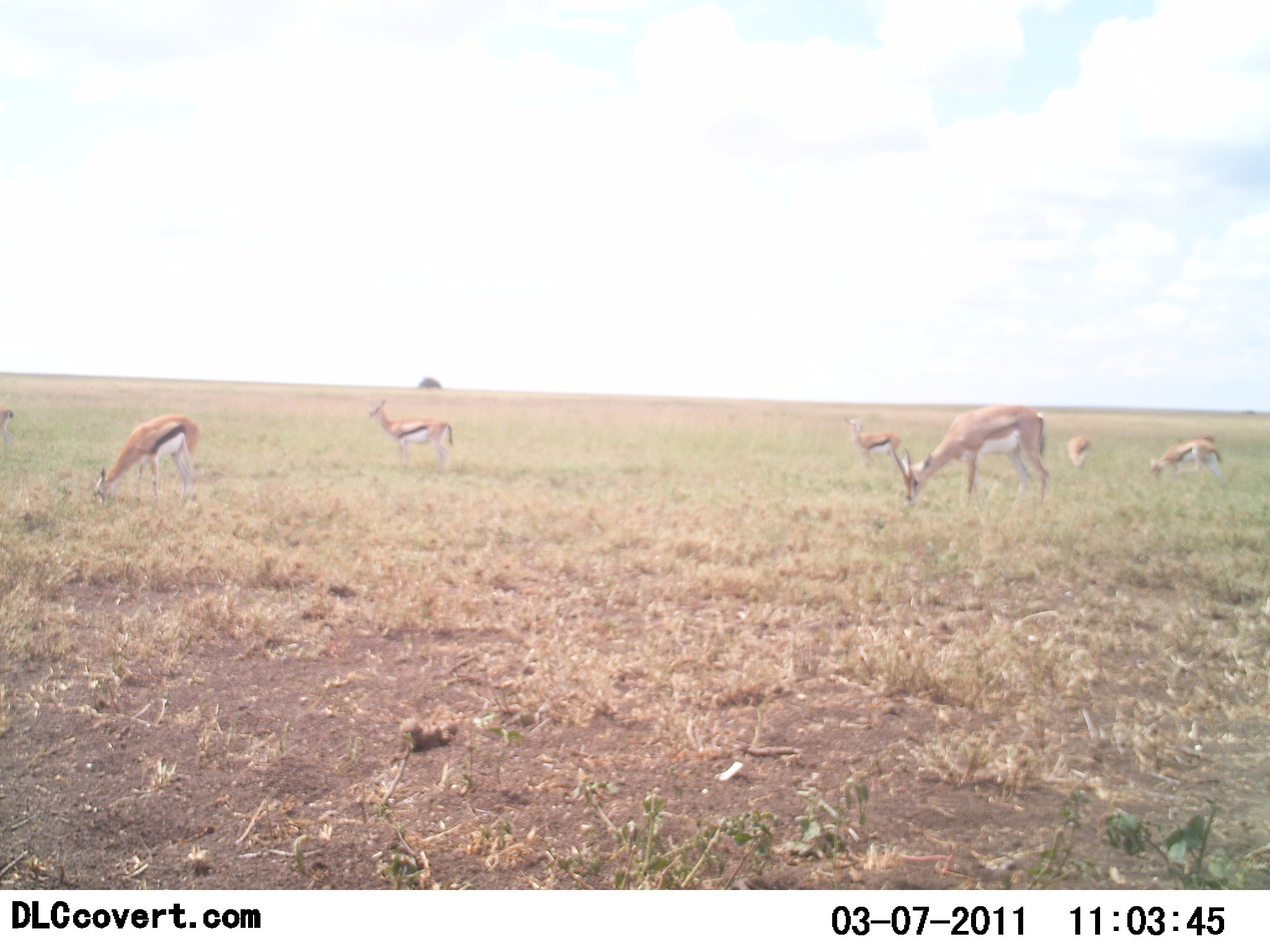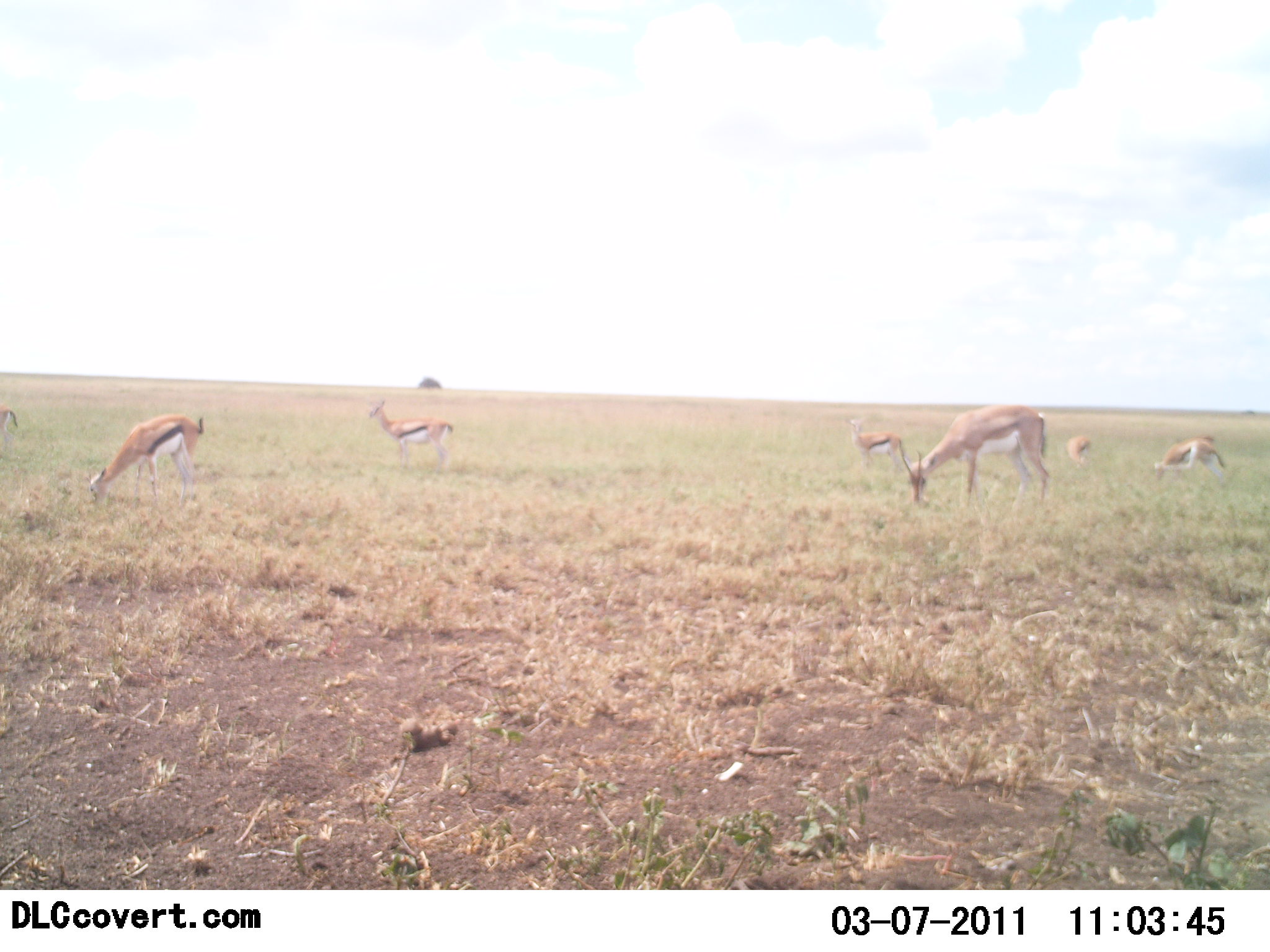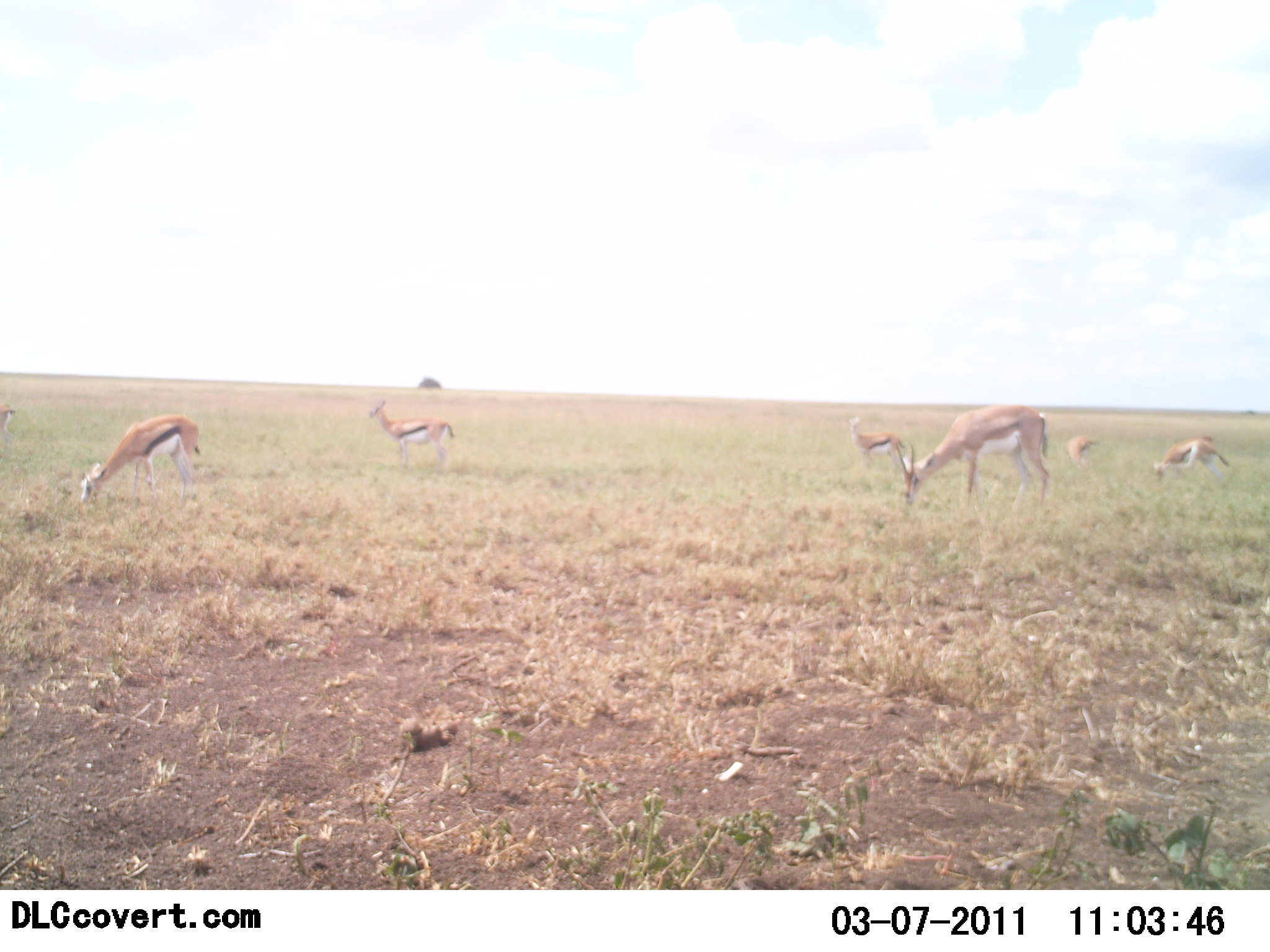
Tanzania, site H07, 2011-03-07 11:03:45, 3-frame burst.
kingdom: Animalia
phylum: Chordata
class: Mammalia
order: Artiodactyla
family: Bovidae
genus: Eudorcas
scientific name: Eudorcas thomsonii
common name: thomson's gazelle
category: gazellethomsons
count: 7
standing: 40%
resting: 7%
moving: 0%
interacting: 0%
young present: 0%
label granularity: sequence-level